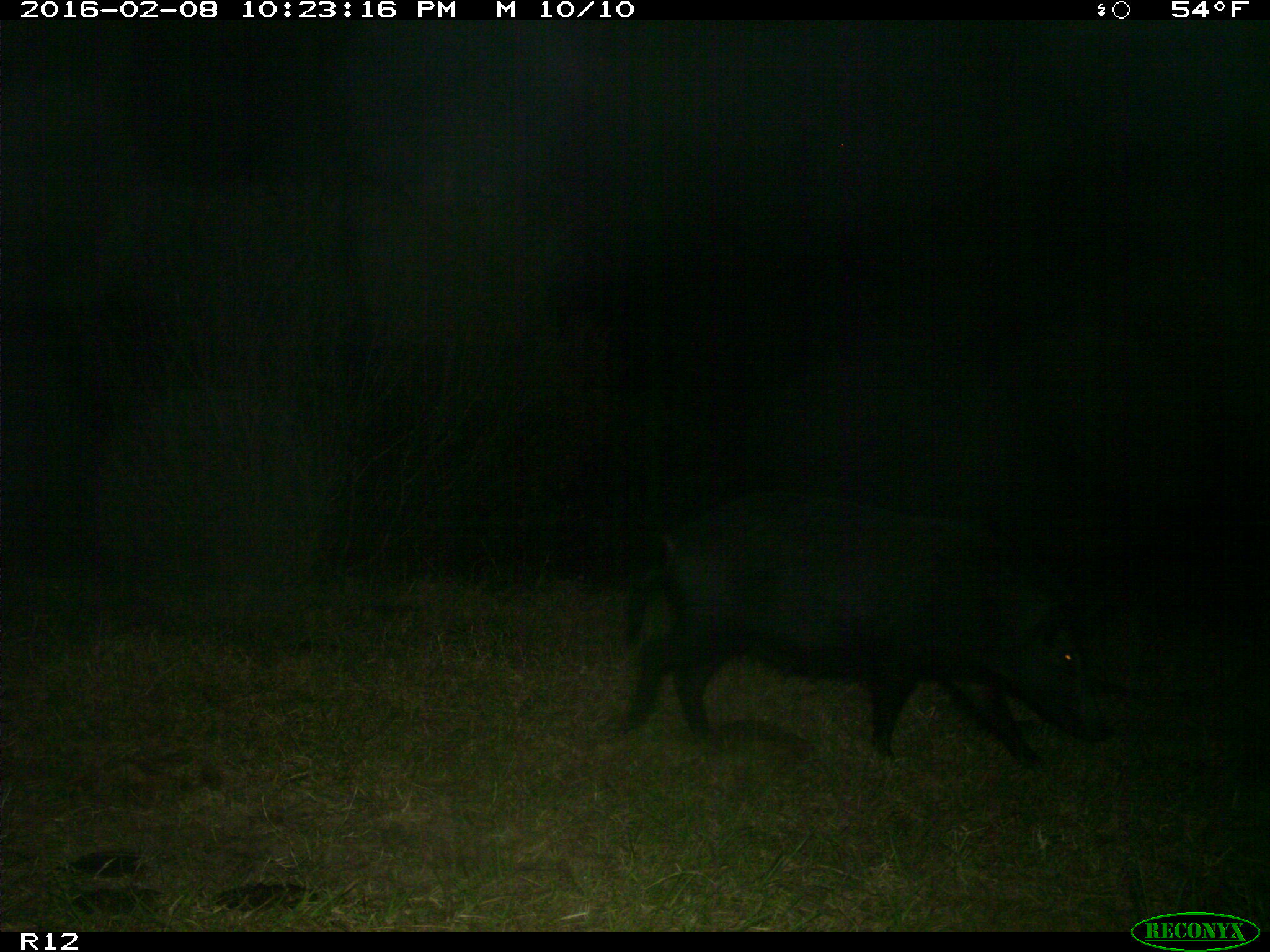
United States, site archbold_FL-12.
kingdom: Animalia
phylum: Chordata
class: Mammalia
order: Artiodactyla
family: Suidae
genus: Sus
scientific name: Sus scrofa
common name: wild boar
Sus scrofa (wild boar).